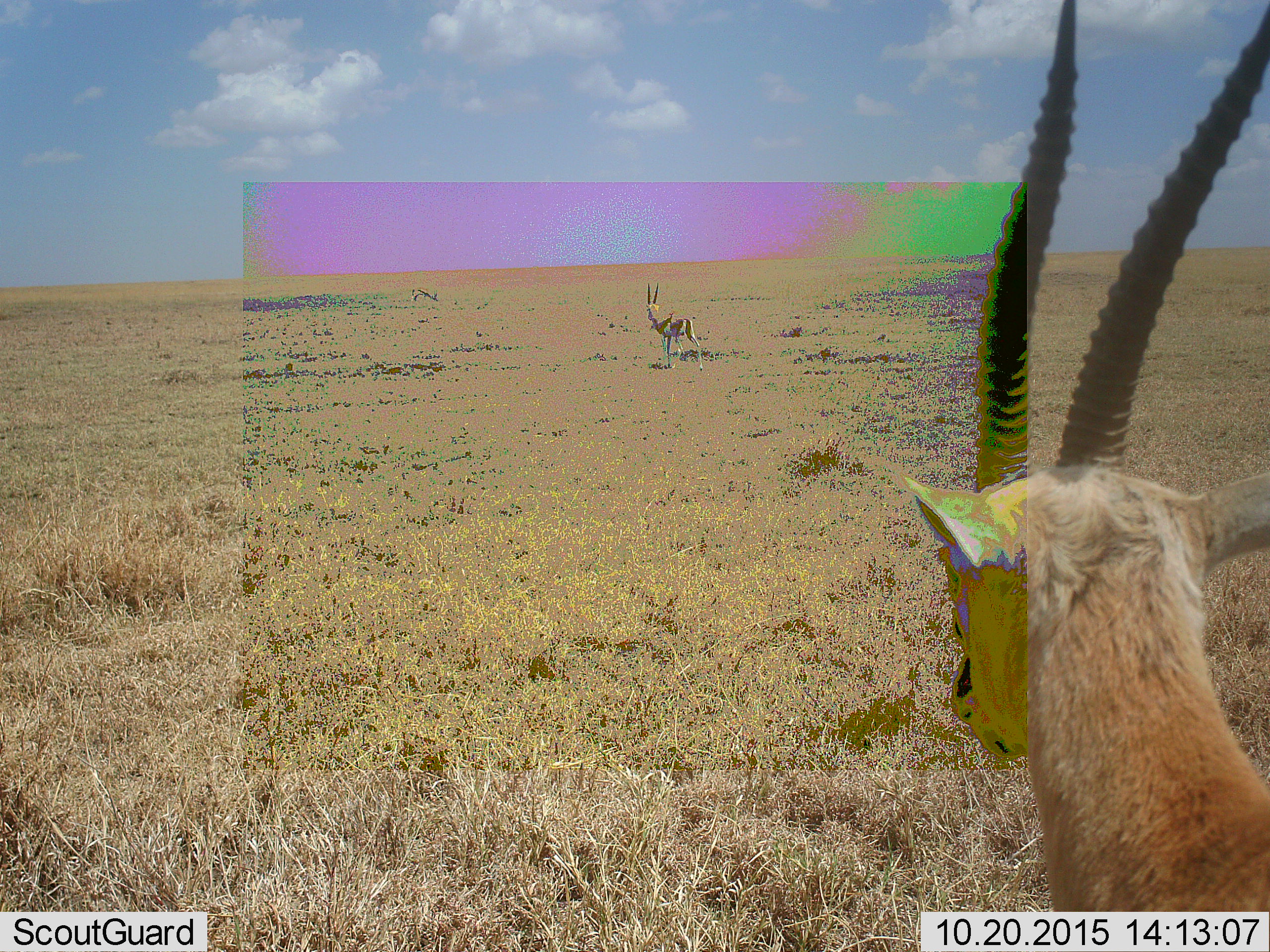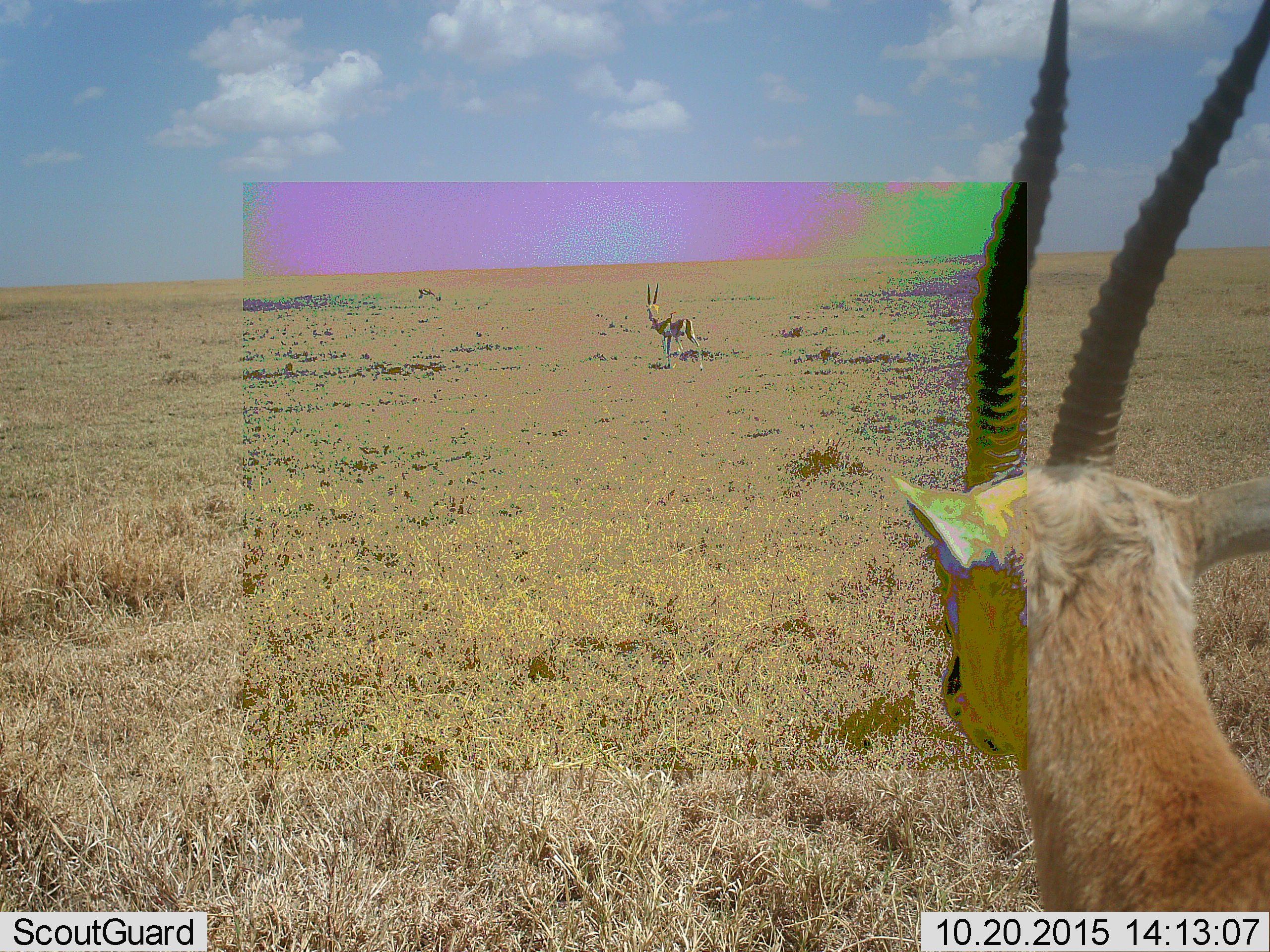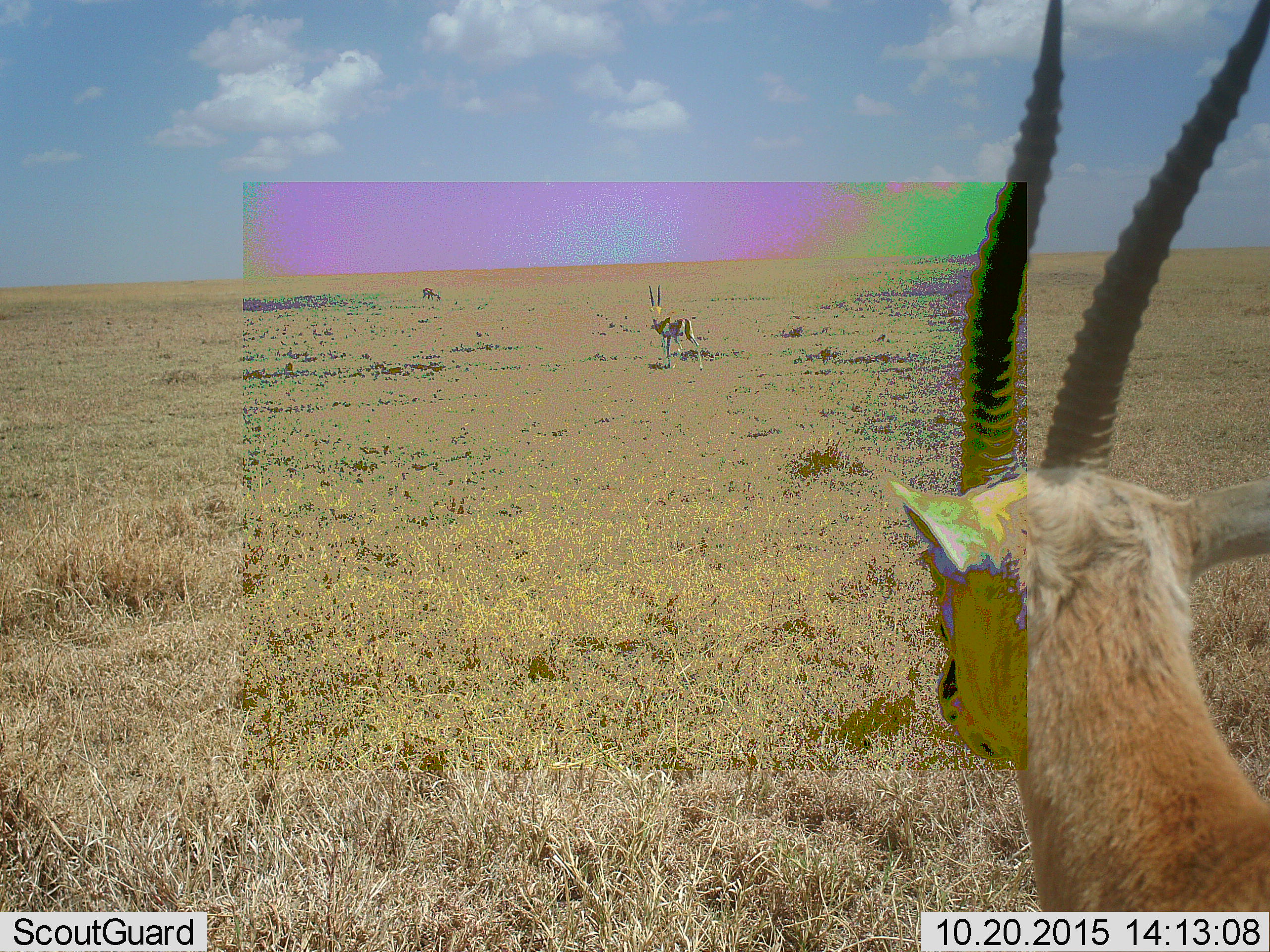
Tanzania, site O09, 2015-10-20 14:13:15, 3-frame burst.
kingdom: Animalia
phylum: Chordata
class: Mammalia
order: Artiodactyla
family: Bovidae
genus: Nanger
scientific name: Nanger granti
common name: grant's gazelle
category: gazellegrants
Gazellegrants (grant's gazelle) (Nanger granti), count 3. Behavior (volunteer vote fractions): standing 20%, resting 0%, moving 80%, interacting 0%. Young present (vote fraction): 0%. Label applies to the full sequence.